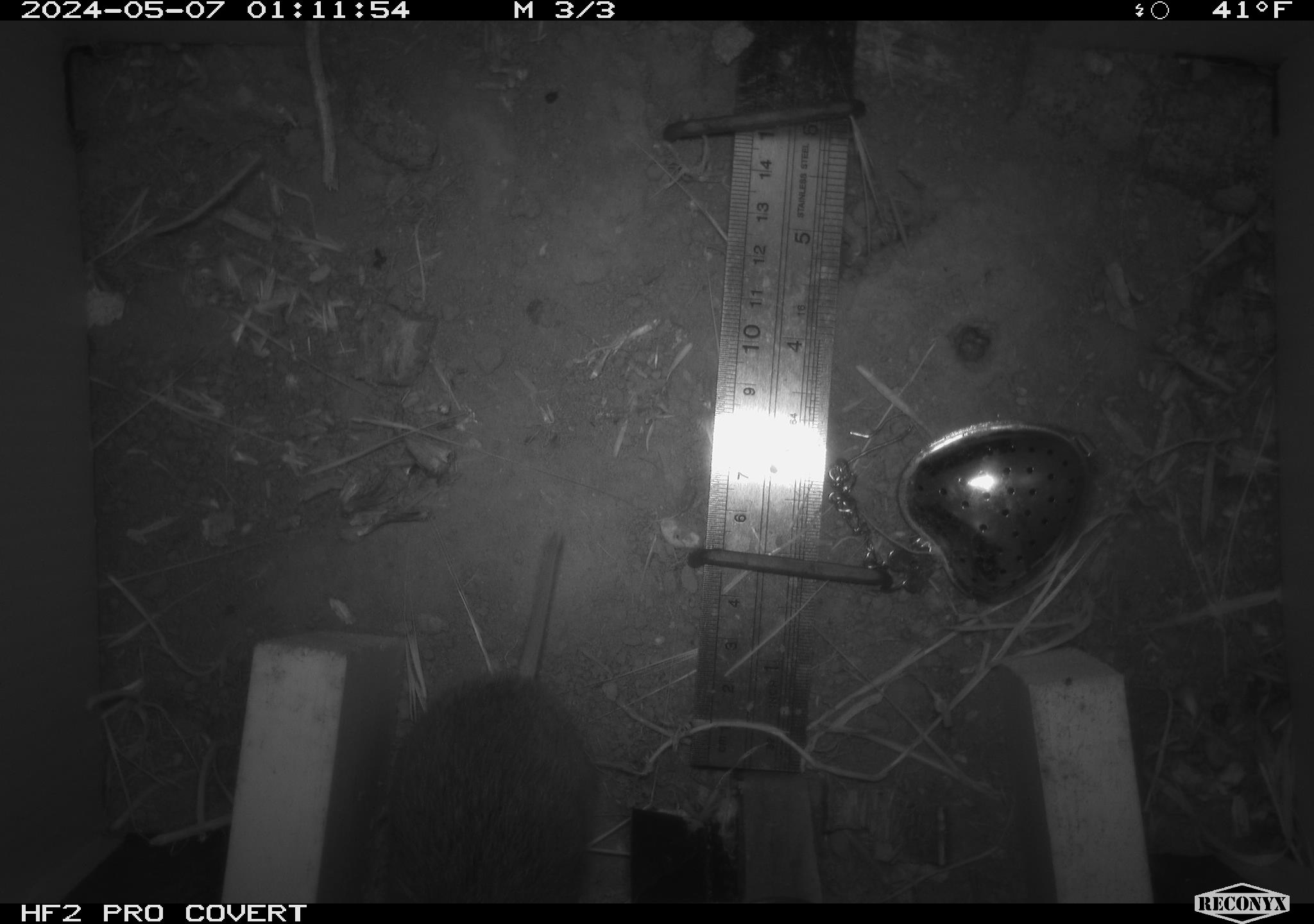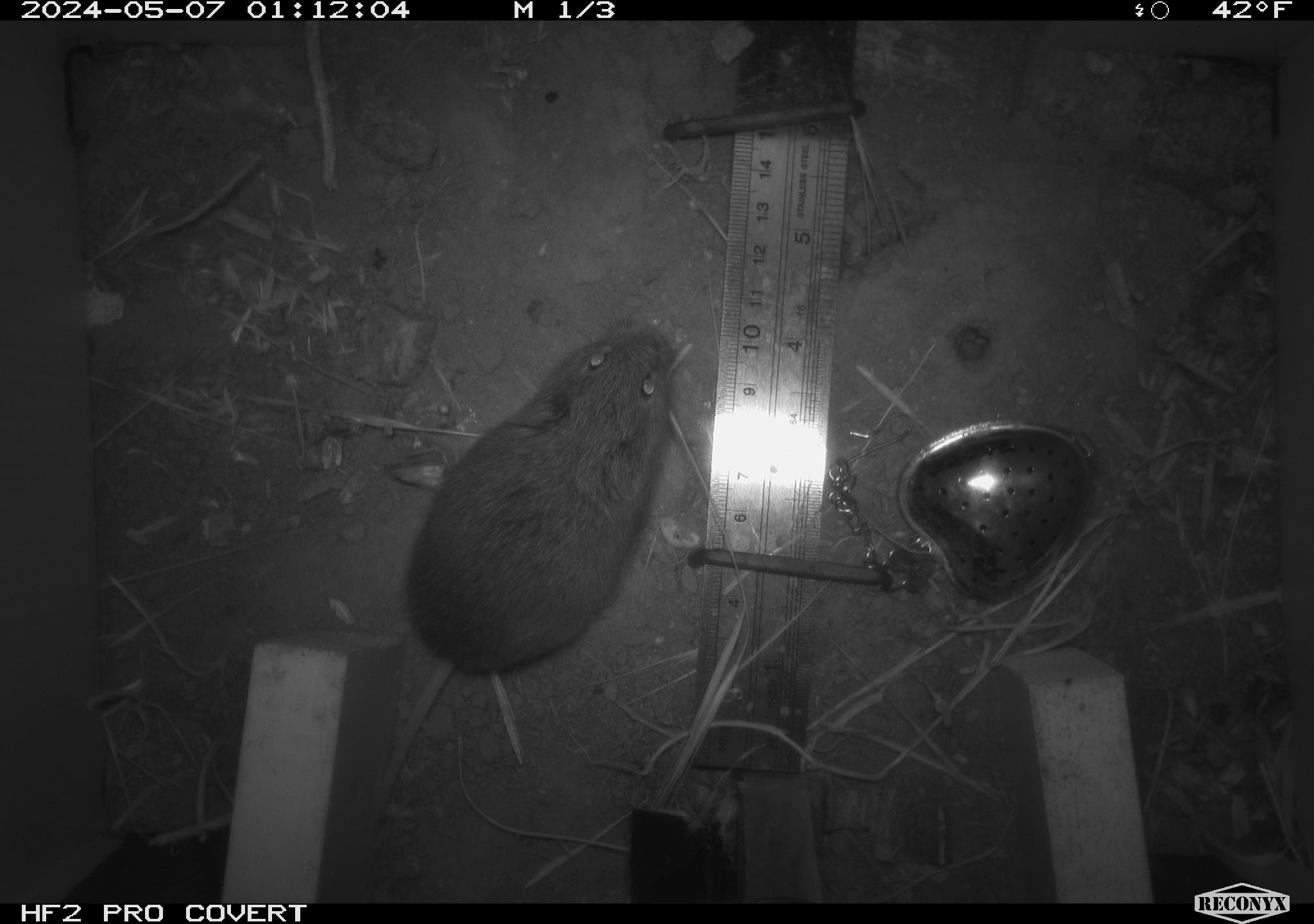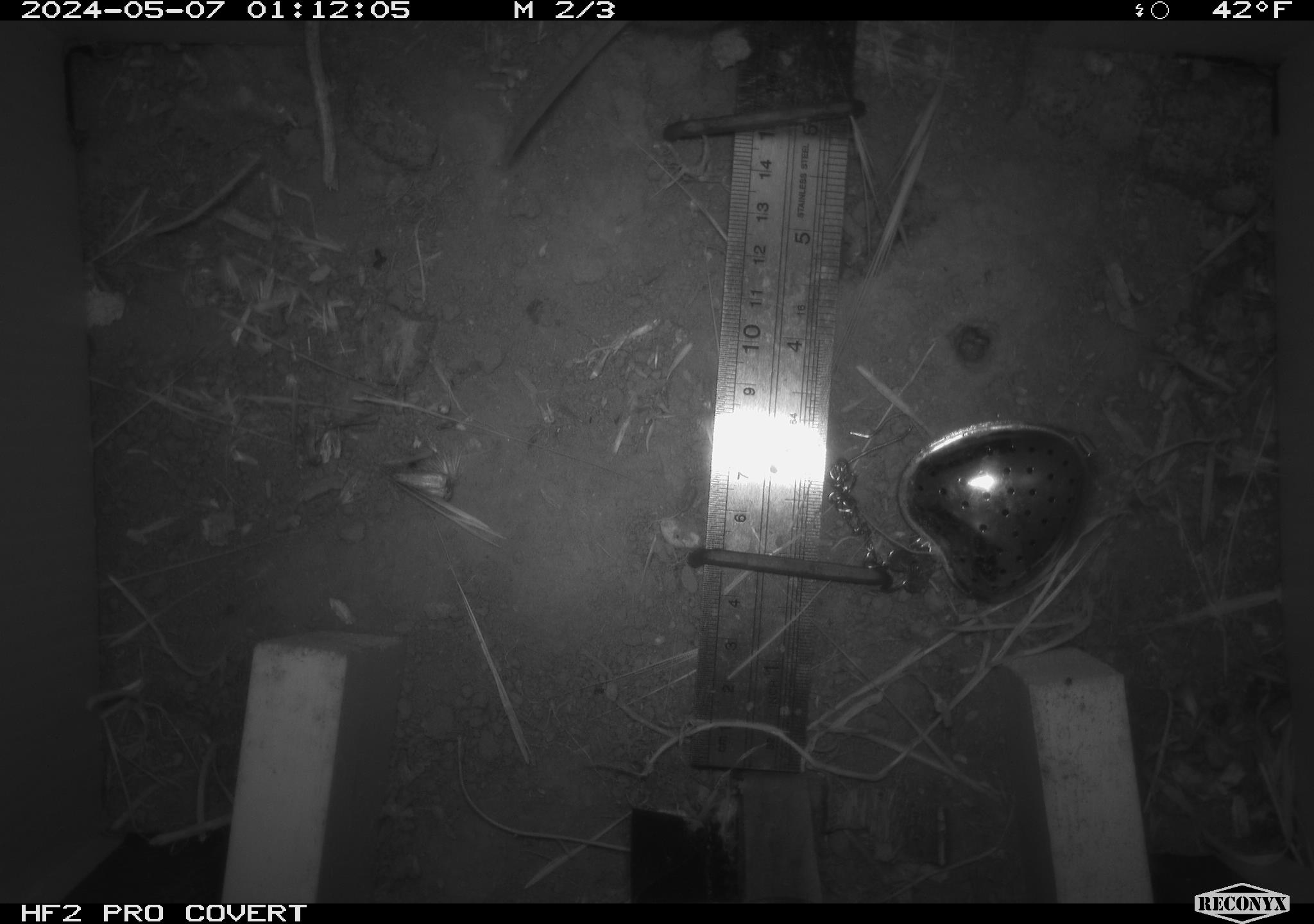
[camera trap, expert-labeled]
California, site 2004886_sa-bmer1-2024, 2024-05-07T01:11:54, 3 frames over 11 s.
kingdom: Animalia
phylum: Chordata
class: Mammalia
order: Rodentia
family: Cricetidae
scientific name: Arvicolinae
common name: voles, lemmings, and muskrats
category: arvicolinae subfamily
Arvicolinae subfamily (voles, lemmings, and muskrats) (Arvicolinae).